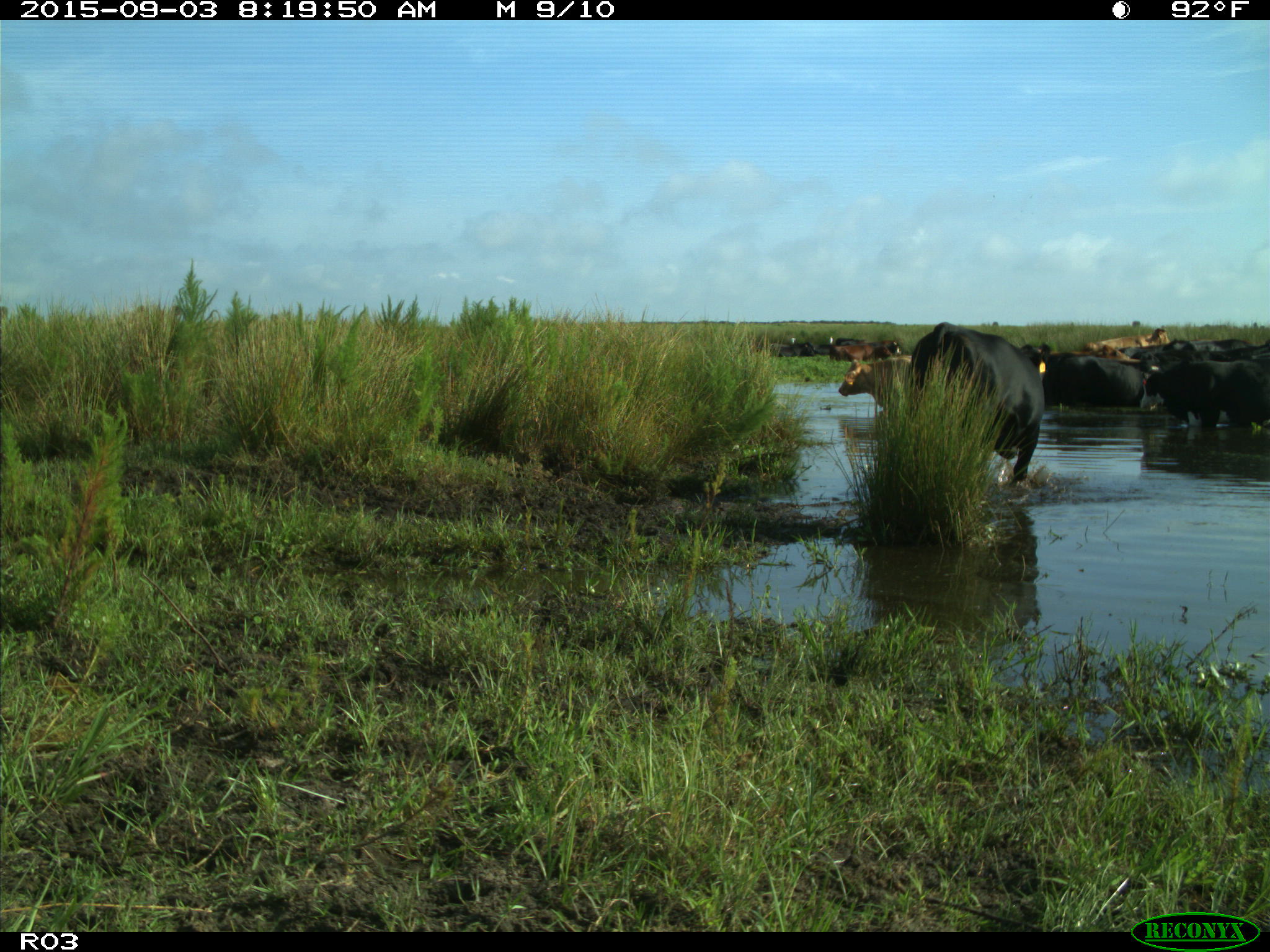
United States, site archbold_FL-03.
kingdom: Animalia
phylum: Chordata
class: Mammalia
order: Artiodactyla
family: Bovidae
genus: Bos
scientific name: Bos taurus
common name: domestic cow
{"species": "Bos taurus (domestic cow)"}